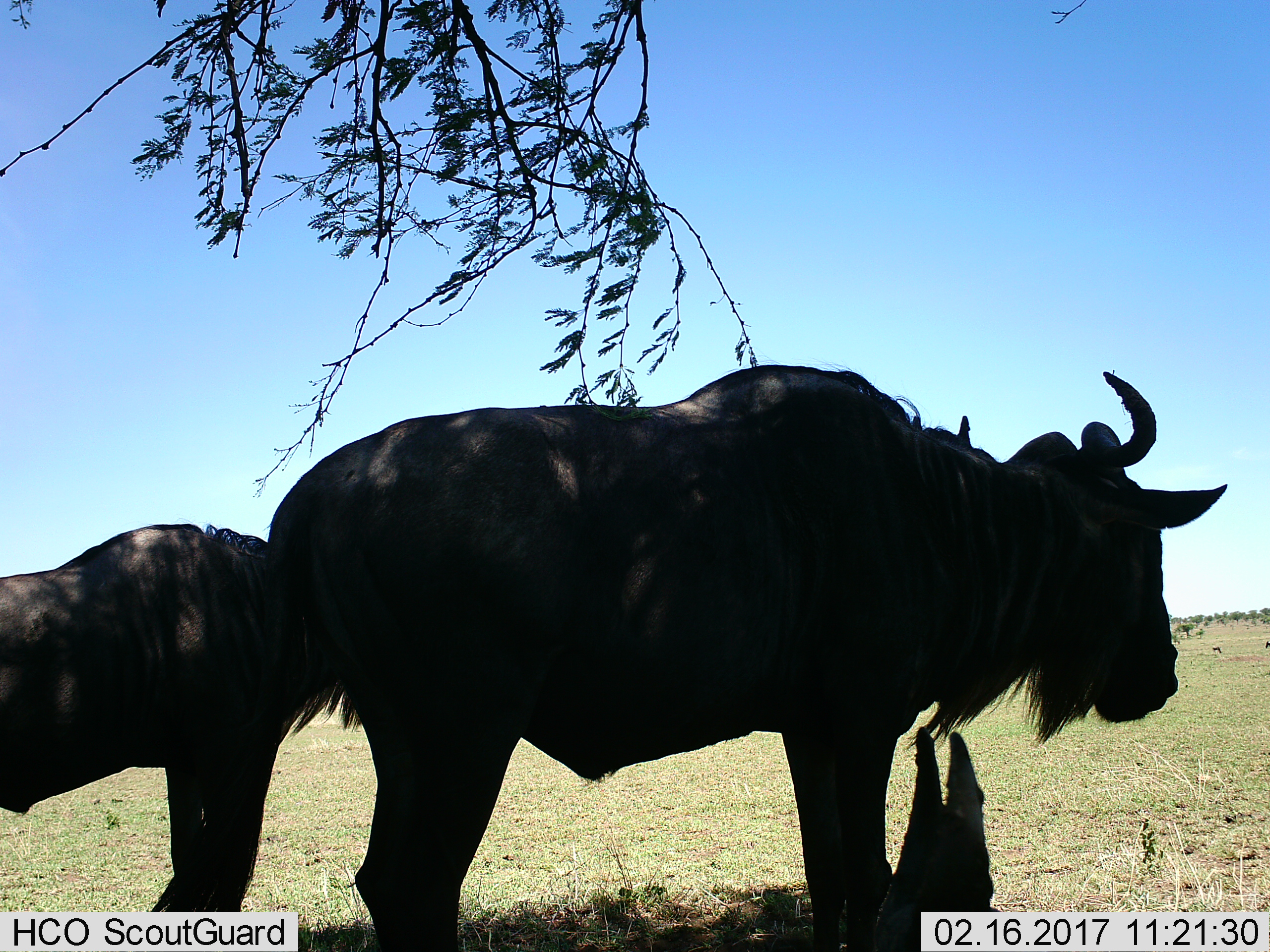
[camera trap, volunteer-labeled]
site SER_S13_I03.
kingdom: Animalia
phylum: Chordata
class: Mammalia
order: Artiodactyla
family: Bovidae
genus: Connochaetes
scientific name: Connochaetes taurinus taurinus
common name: blue wildebeest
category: wildebeestblue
Wildebeestblue (blue wildebeest) (Connochaetes taurinus taurinus), count 2. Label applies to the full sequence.